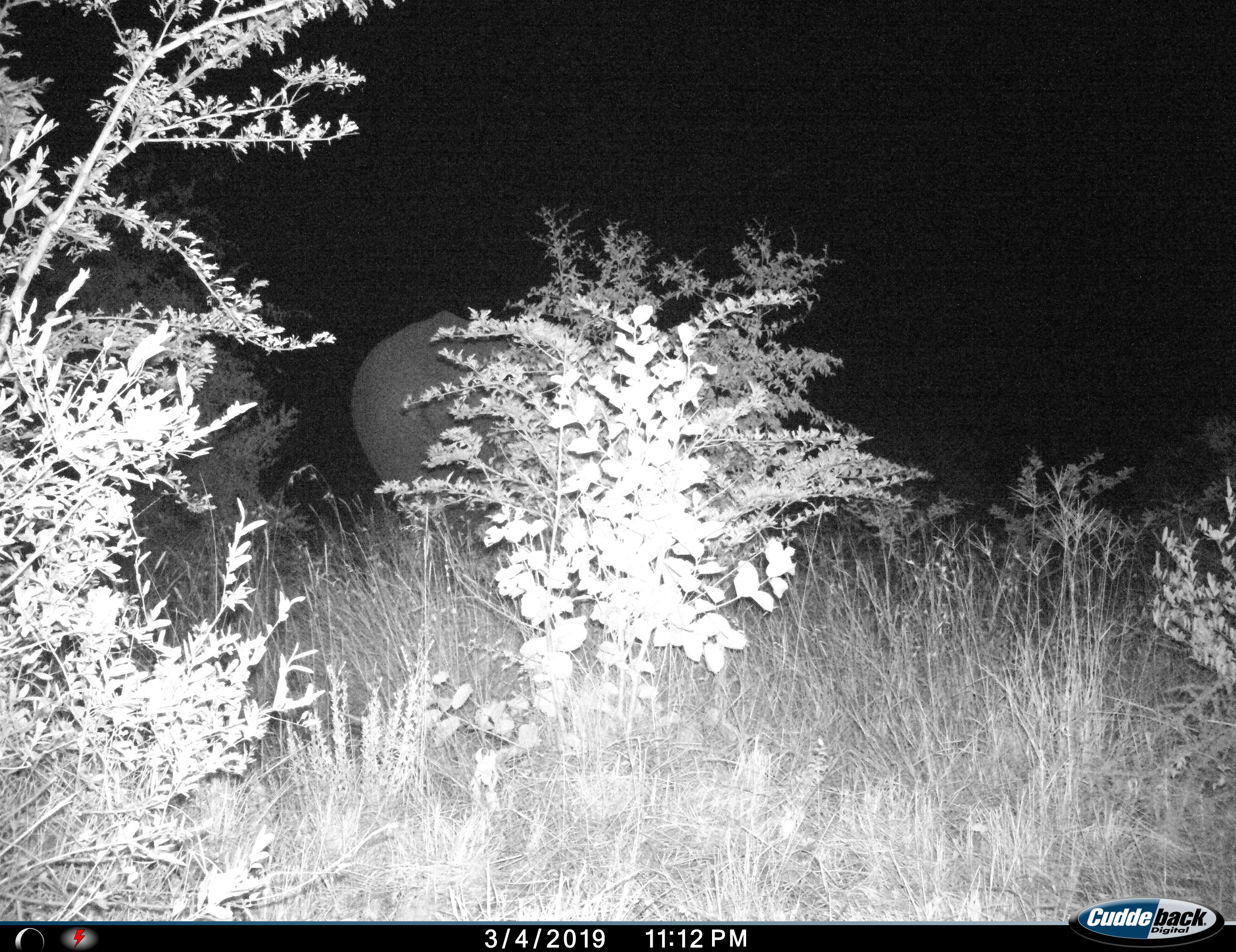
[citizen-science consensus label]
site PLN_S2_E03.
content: unidentified animal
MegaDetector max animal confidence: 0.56